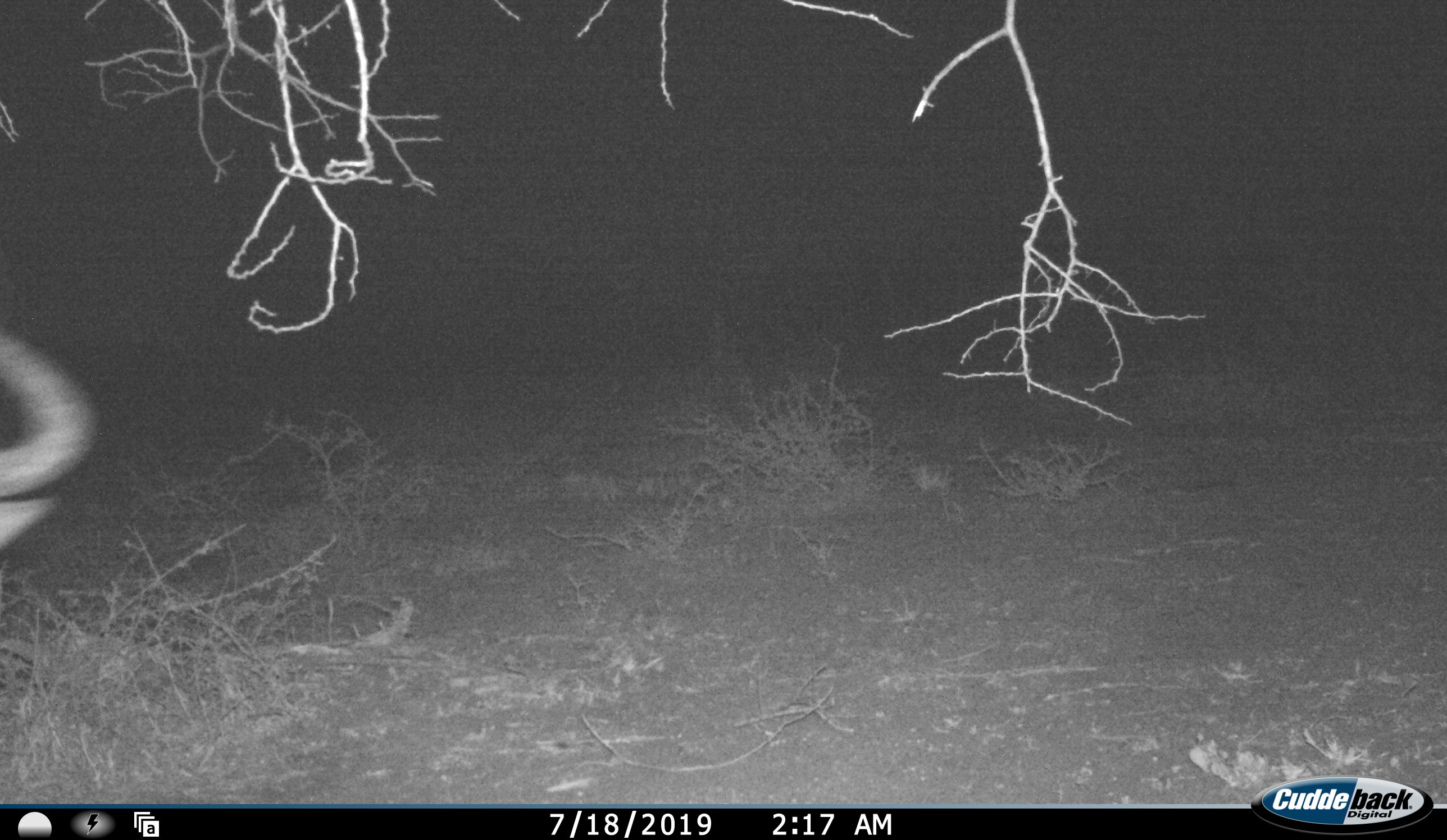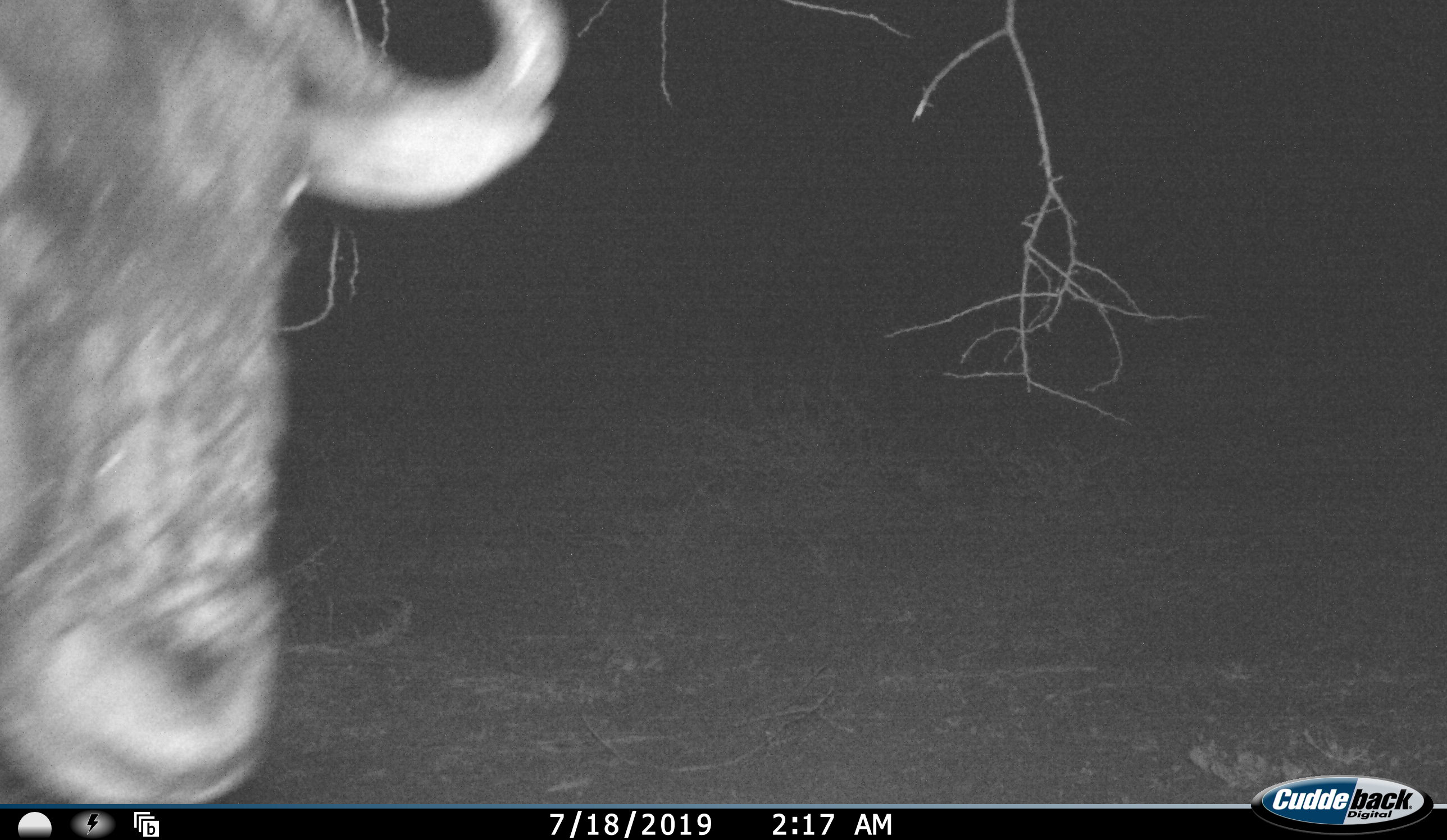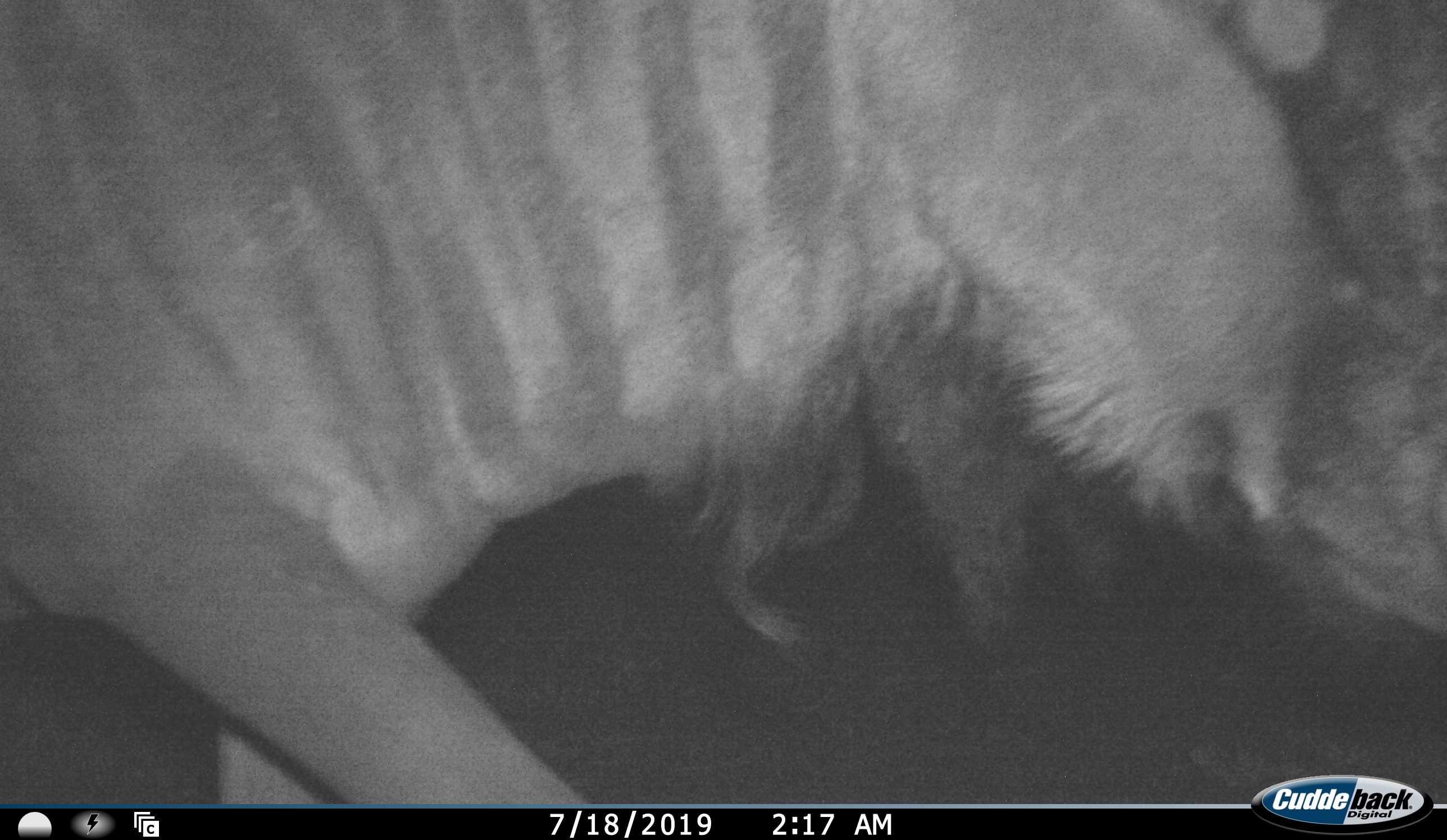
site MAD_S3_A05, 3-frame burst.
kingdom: Animalia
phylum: Chordata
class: Mammalia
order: Artiodactyla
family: Bovidae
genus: Connochaetes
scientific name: Connochaetes taurinus taurinus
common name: blue wildebeest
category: wildebeestblue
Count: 1.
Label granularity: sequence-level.